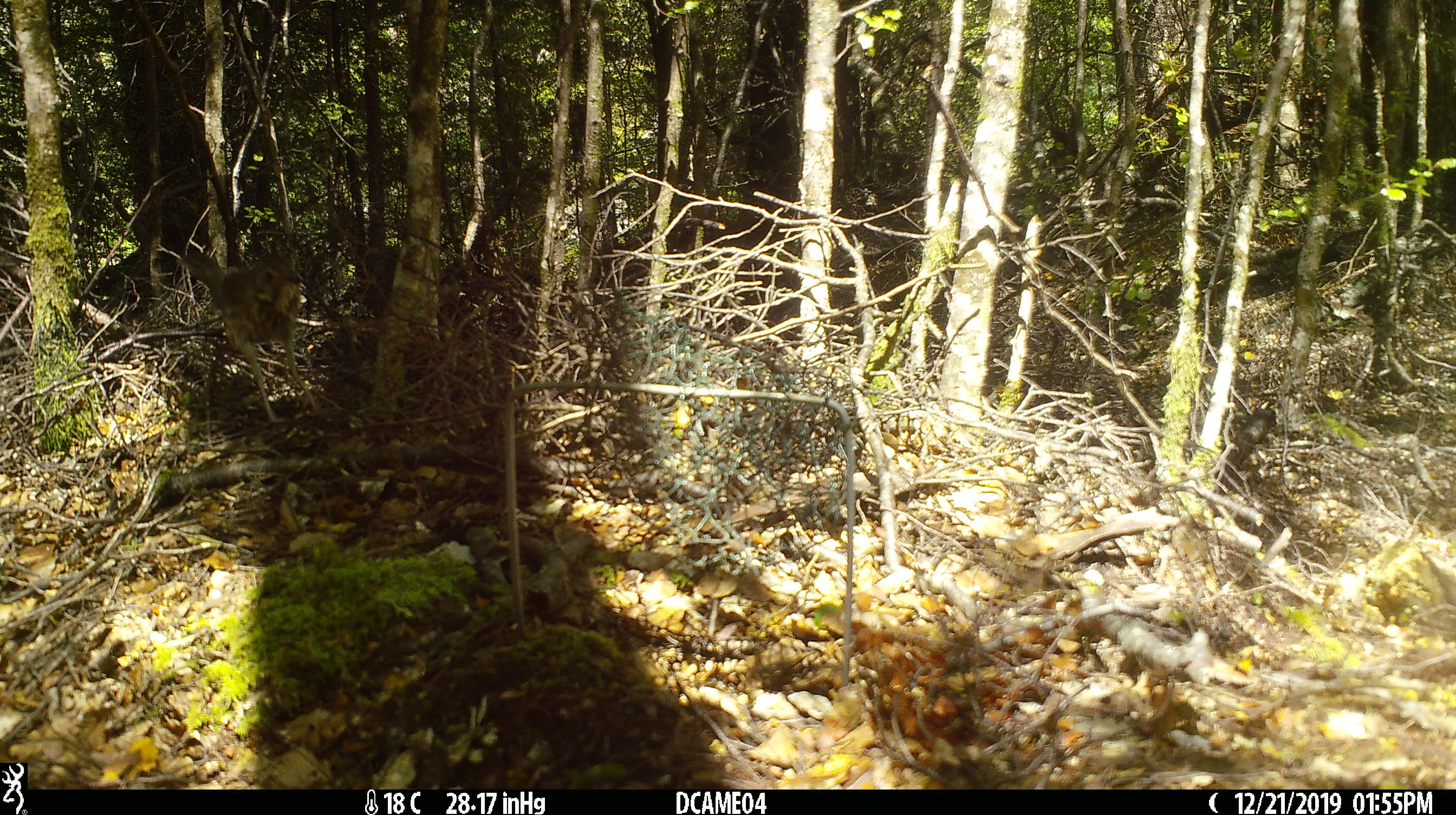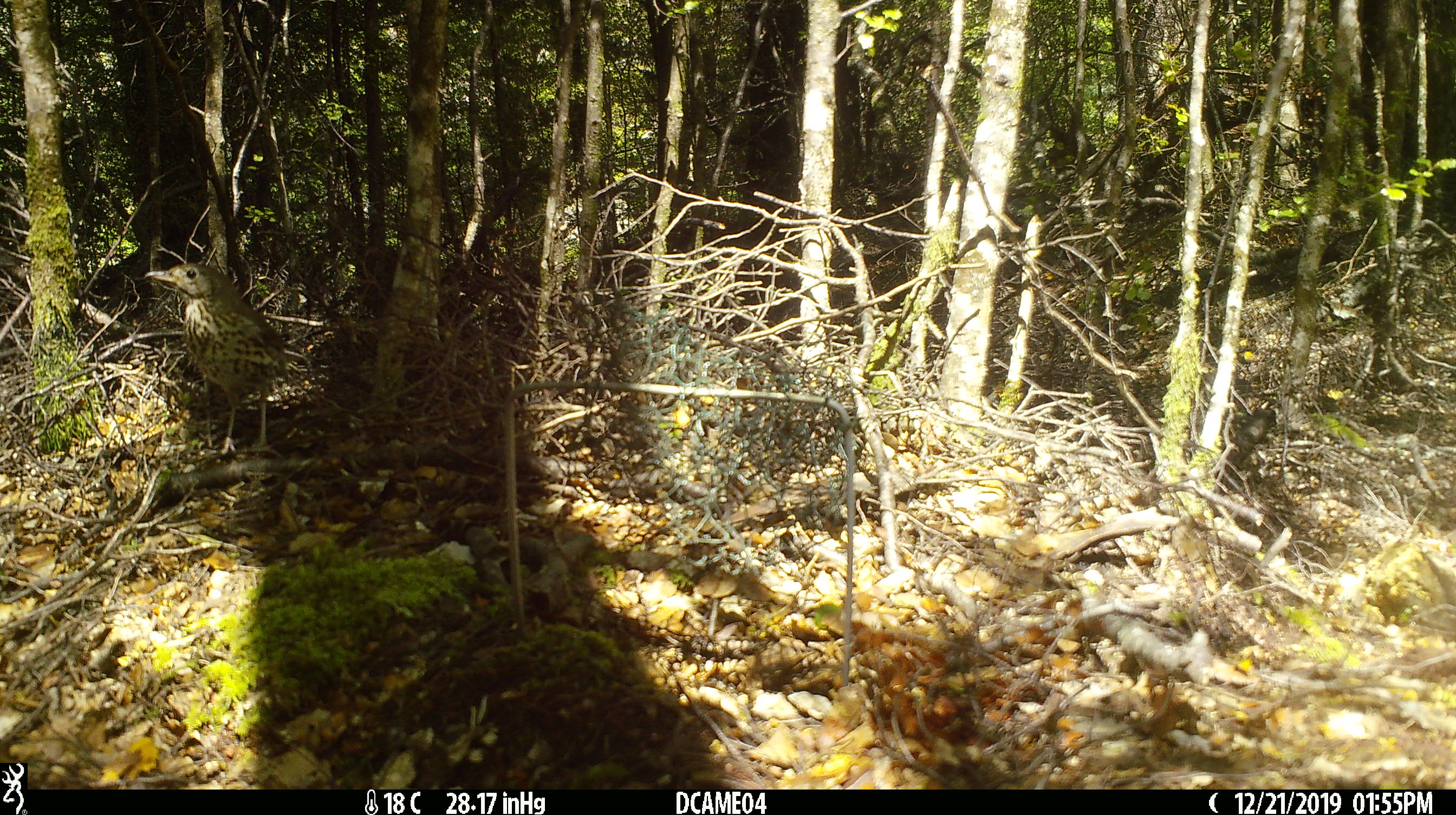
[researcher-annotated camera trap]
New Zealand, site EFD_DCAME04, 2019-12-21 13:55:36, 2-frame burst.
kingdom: Animalia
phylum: Chordata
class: Aves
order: Passeriformes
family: Turdidae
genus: Turdus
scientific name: Turdus philomelos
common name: song thrush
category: thrush